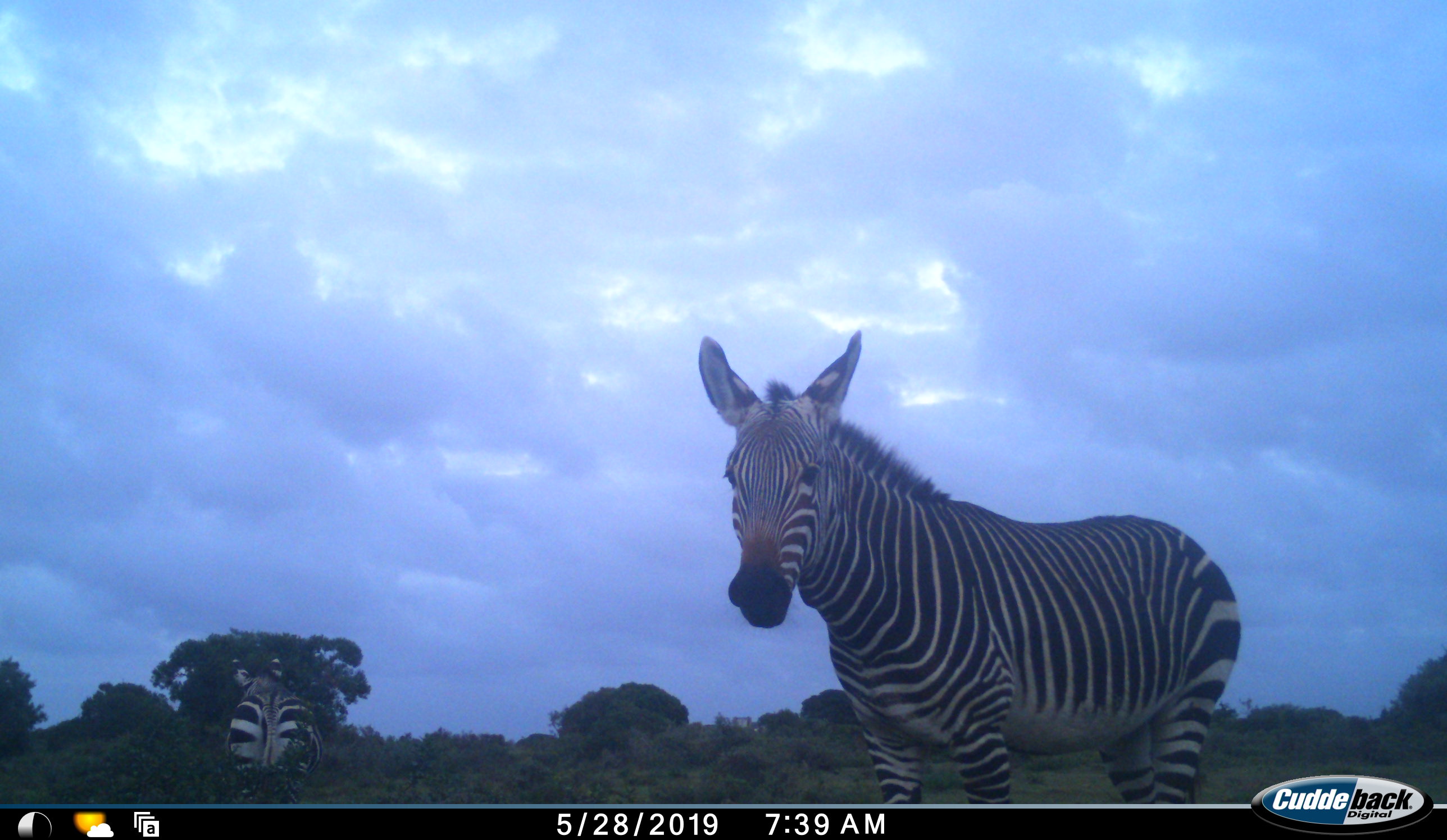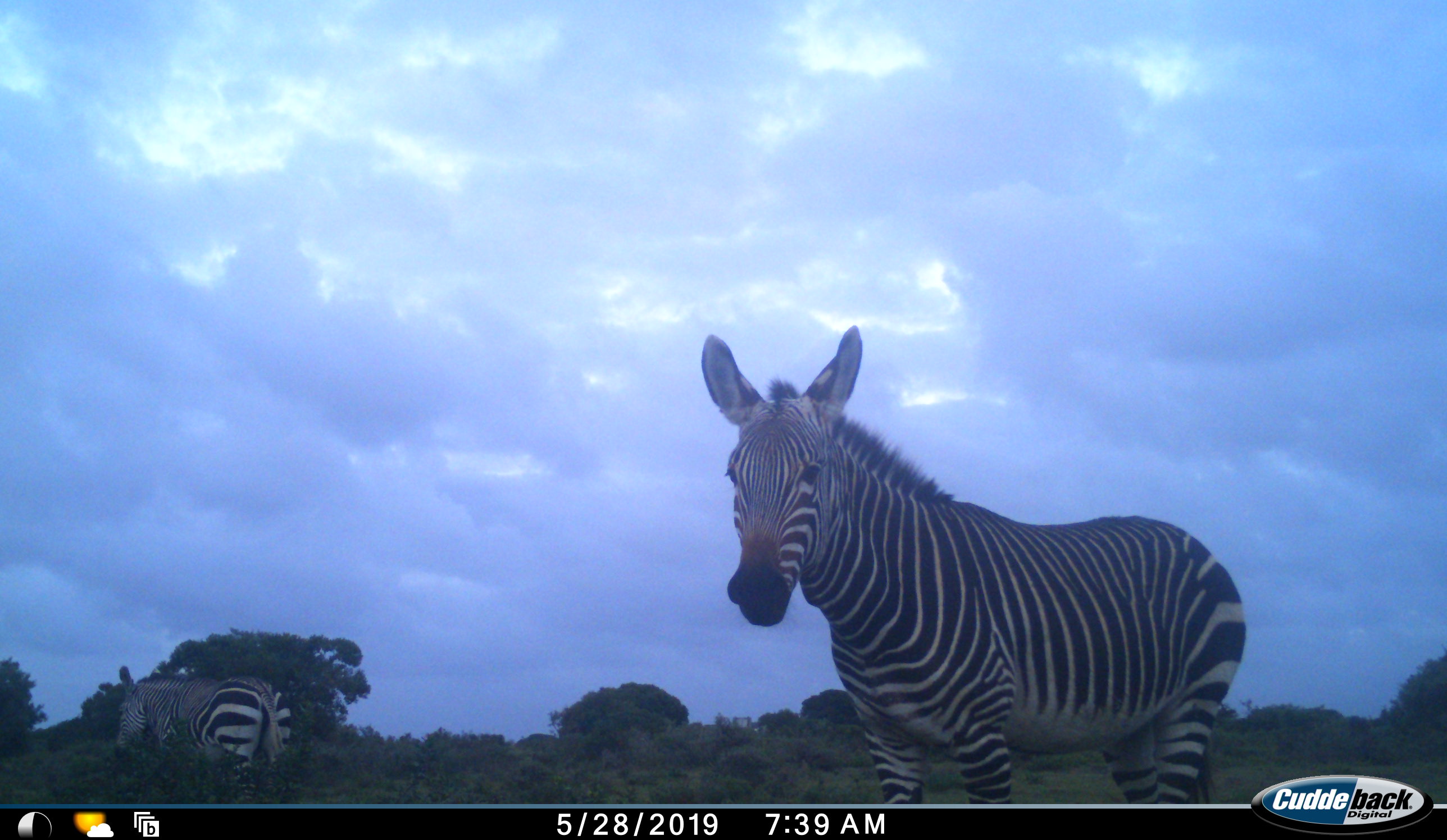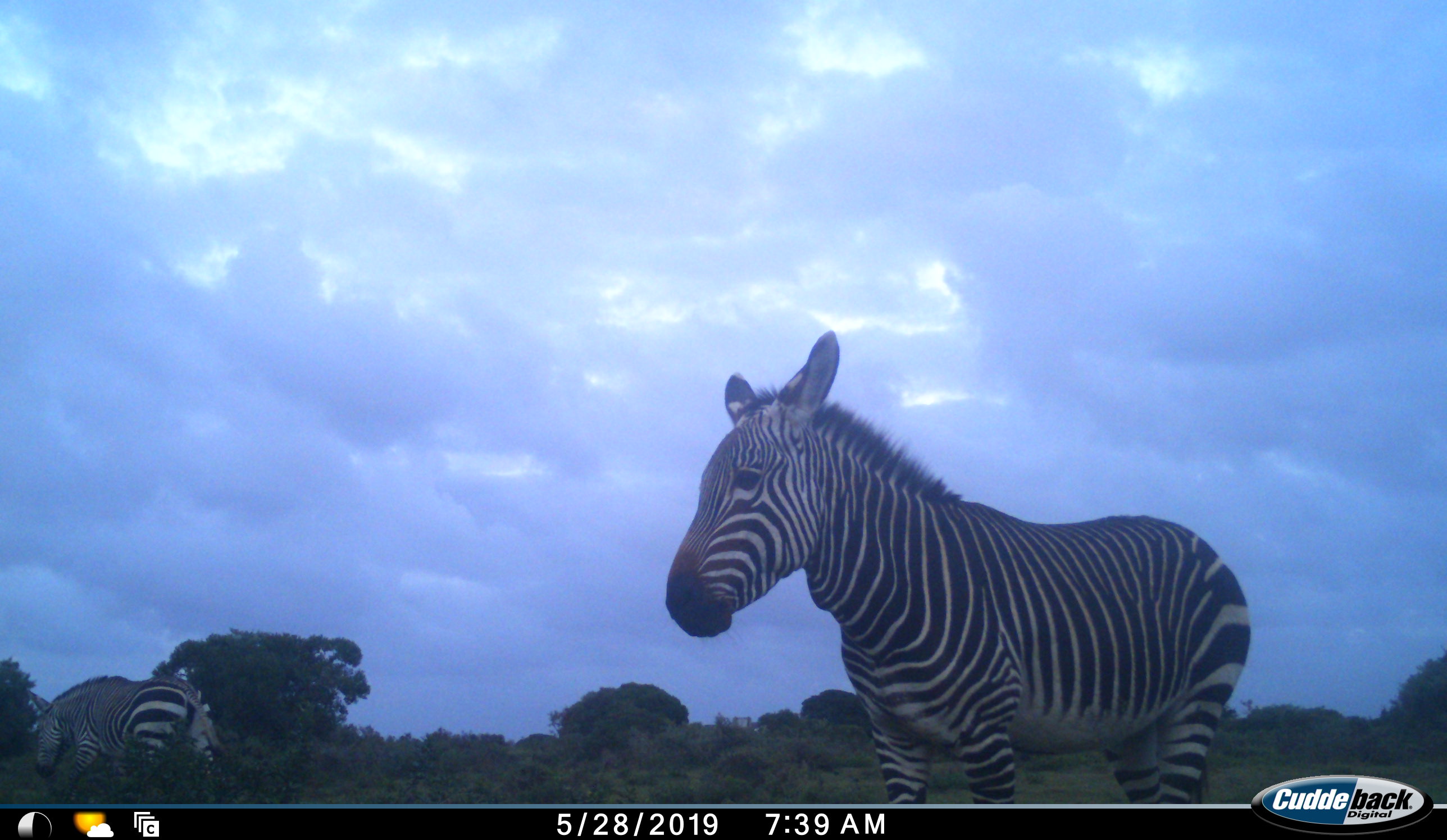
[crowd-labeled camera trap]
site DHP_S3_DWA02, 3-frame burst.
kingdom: Animalia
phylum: Chordata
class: Mammalia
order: Perissodactyla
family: Equidae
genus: Equus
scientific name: Equus zebra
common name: mountain zebra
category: zebramountain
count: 2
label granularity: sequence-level